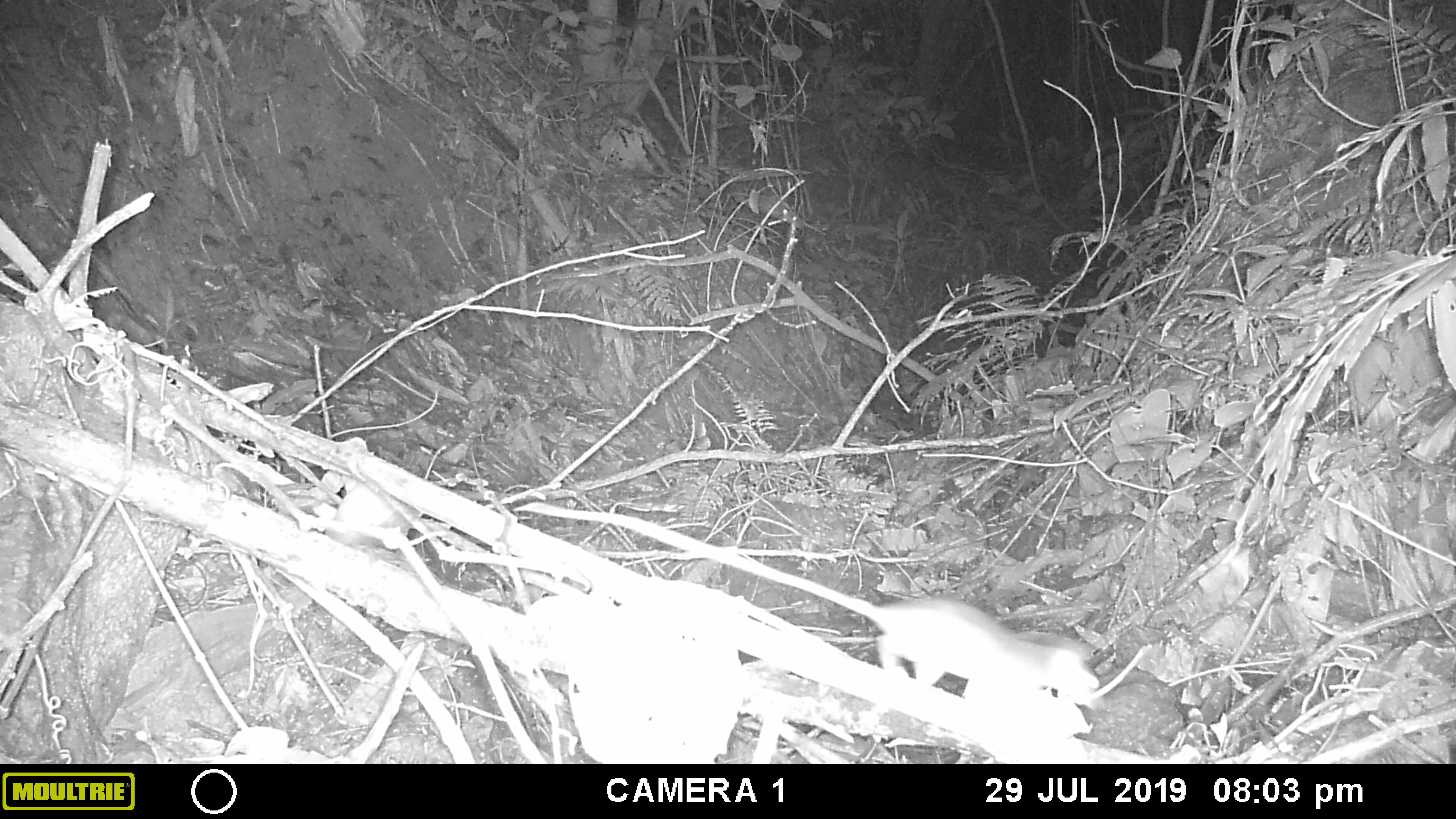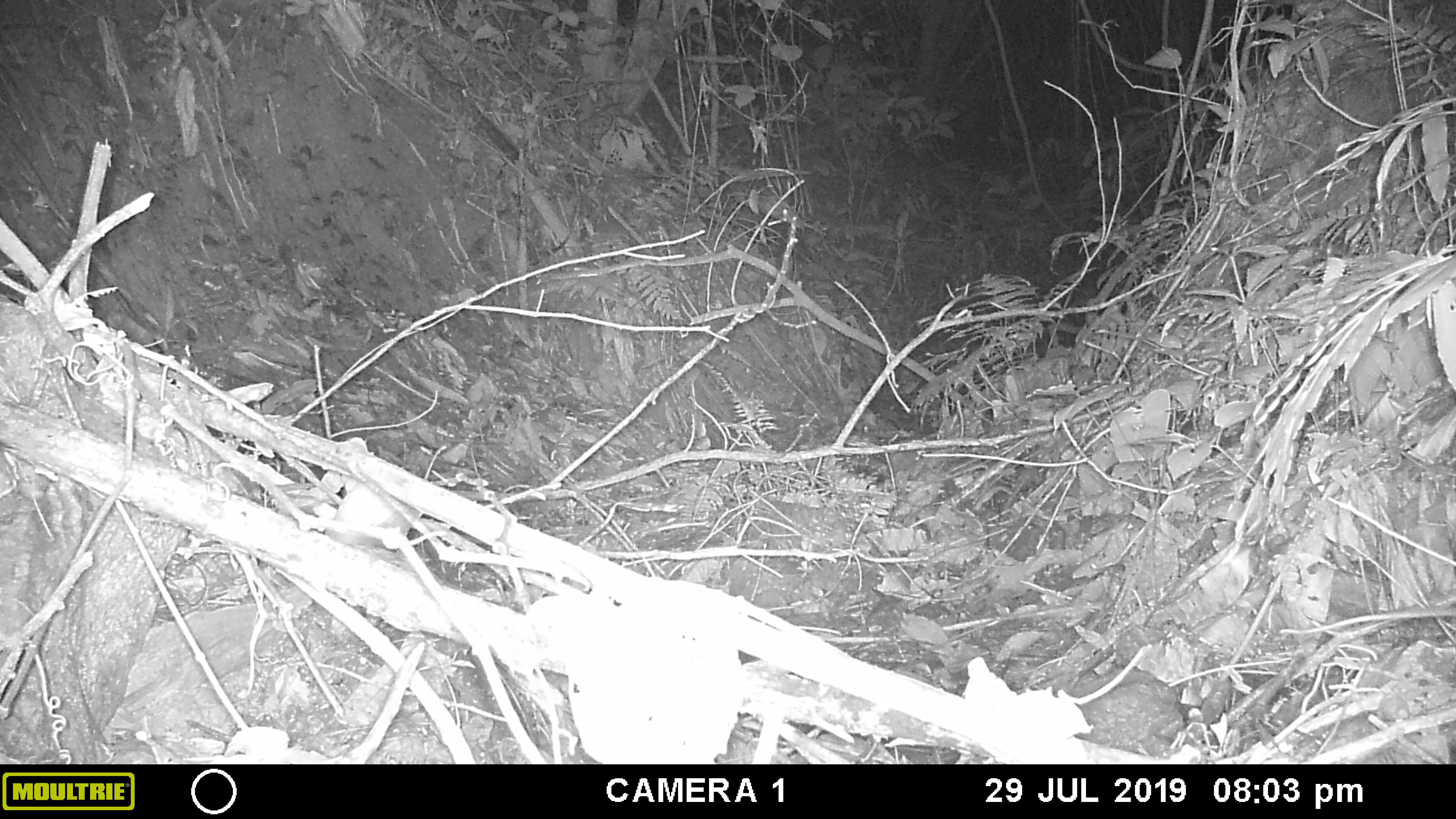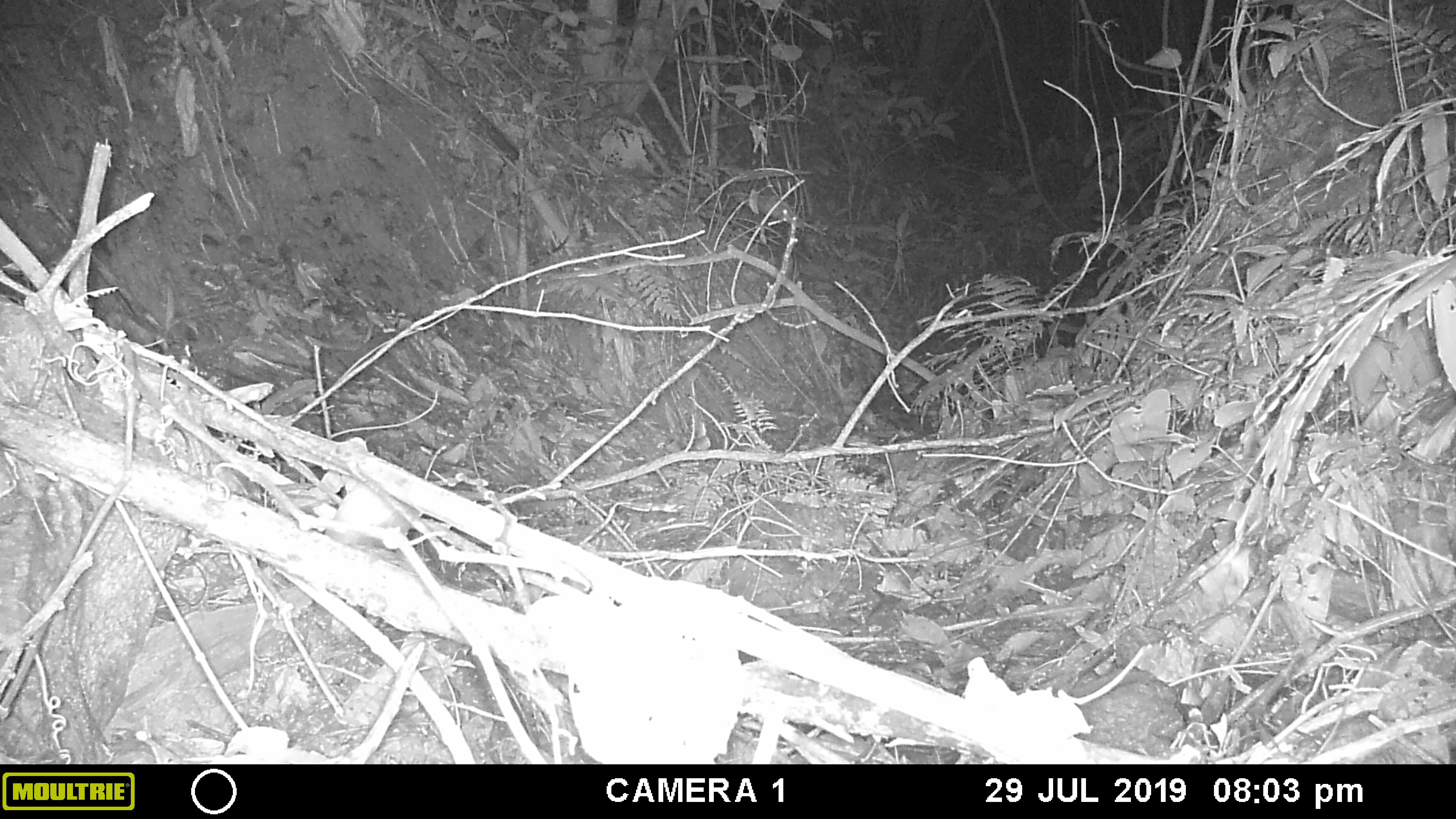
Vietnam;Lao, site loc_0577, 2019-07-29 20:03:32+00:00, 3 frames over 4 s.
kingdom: Animalia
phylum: Chordata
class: Mammalia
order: Rodentia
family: Muridae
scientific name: Muridae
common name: old-world mice and rats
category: unidentified murid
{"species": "unidentified murid (old-world mice and rats) (Muridae)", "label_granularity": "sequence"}